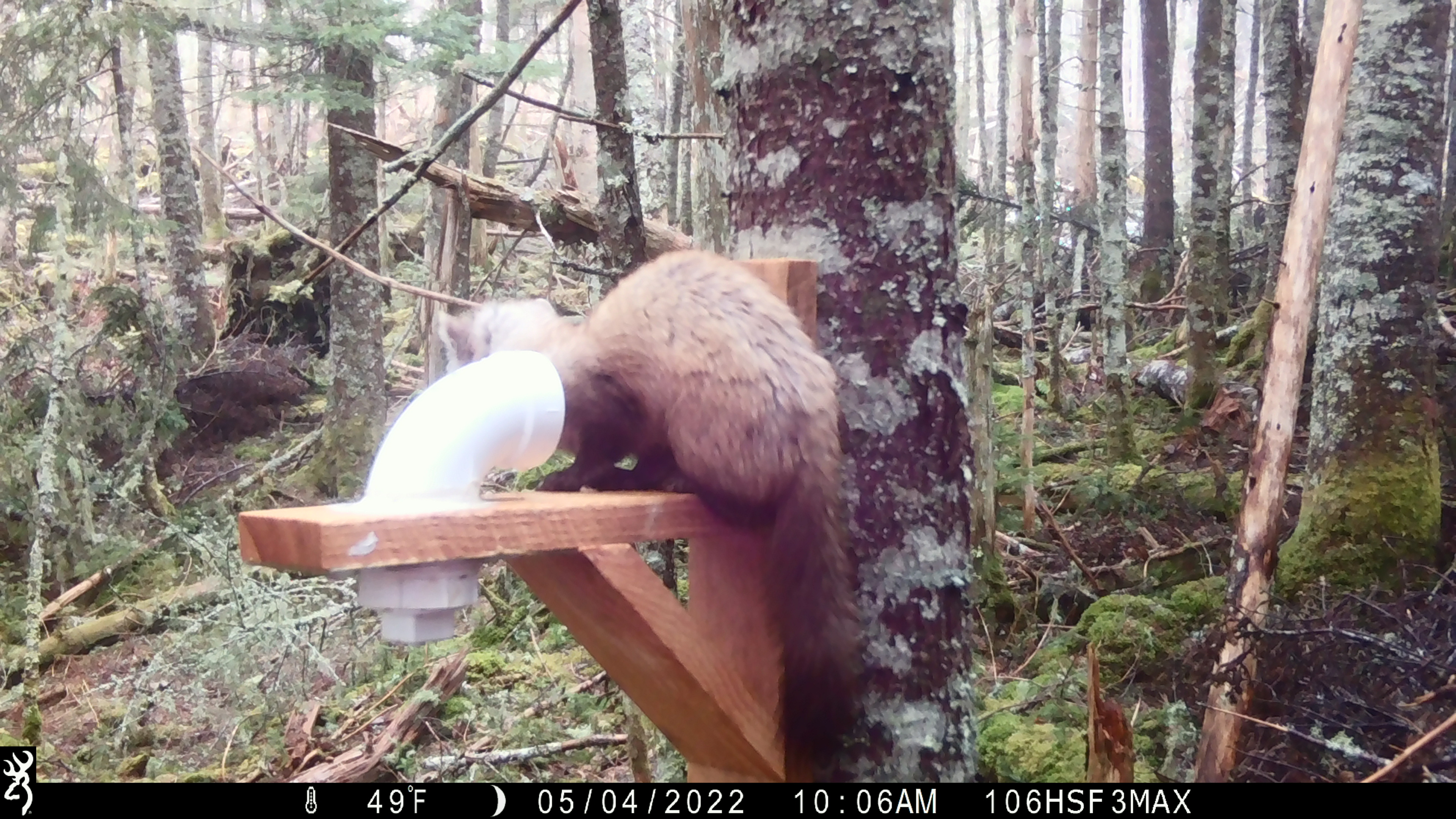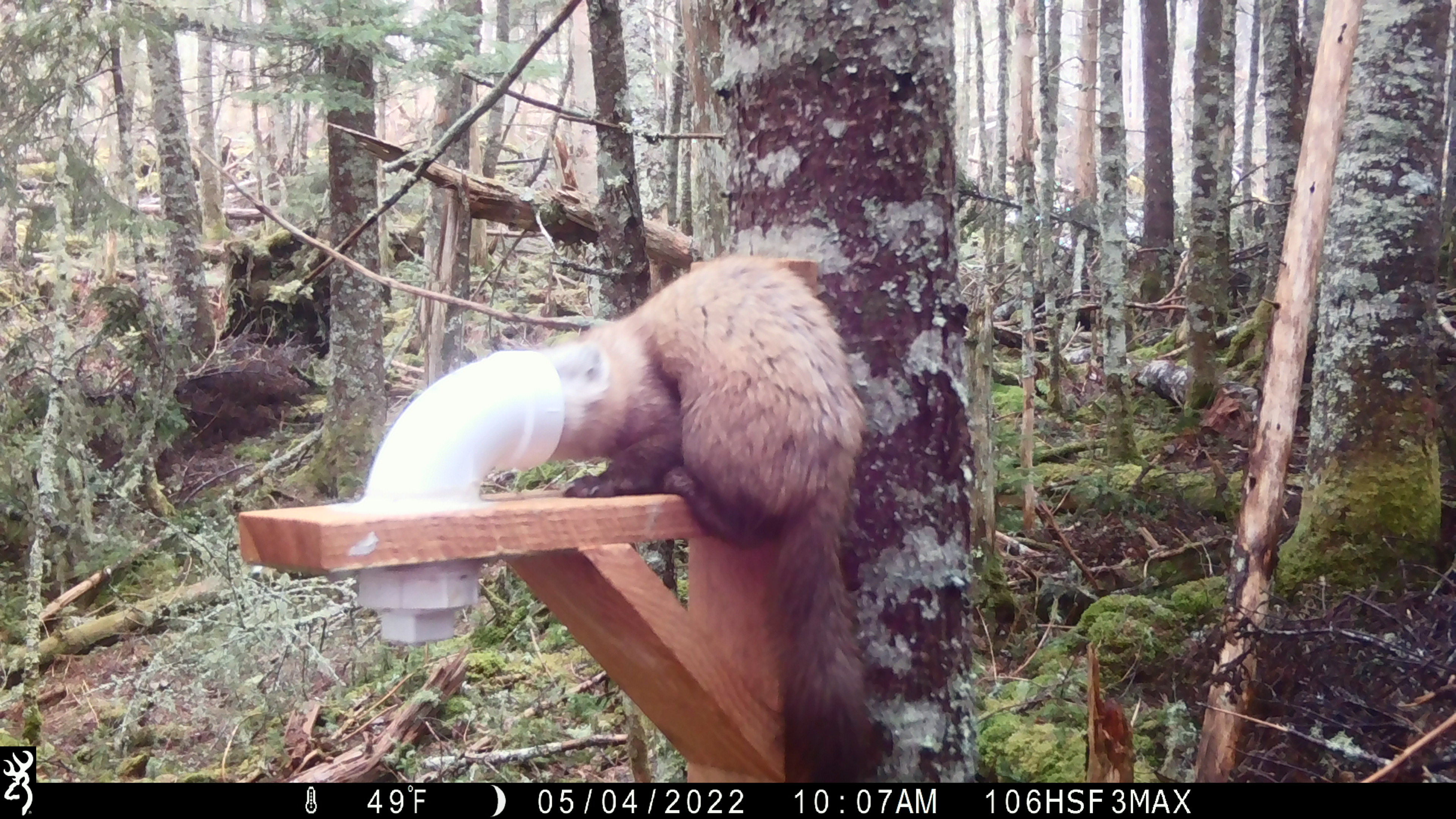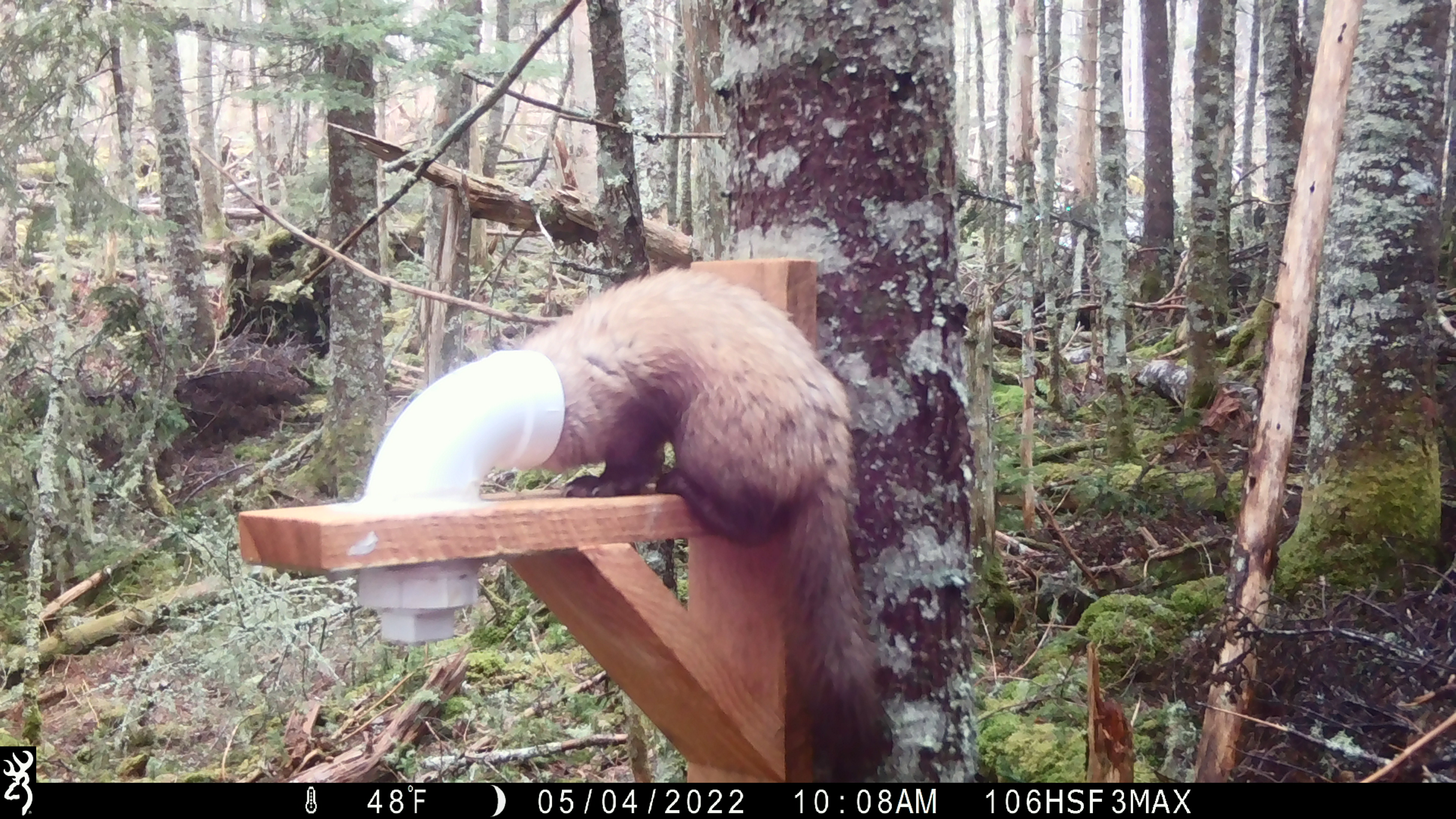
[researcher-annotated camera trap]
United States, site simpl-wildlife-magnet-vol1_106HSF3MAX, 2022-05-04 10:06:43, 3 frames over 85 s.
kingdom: Animalia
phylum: Chordata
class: Mammalia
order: Carnivora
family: Mustelidae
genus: Martes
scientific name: Martes americana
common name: american marten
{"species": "american marten (Martes americana)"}